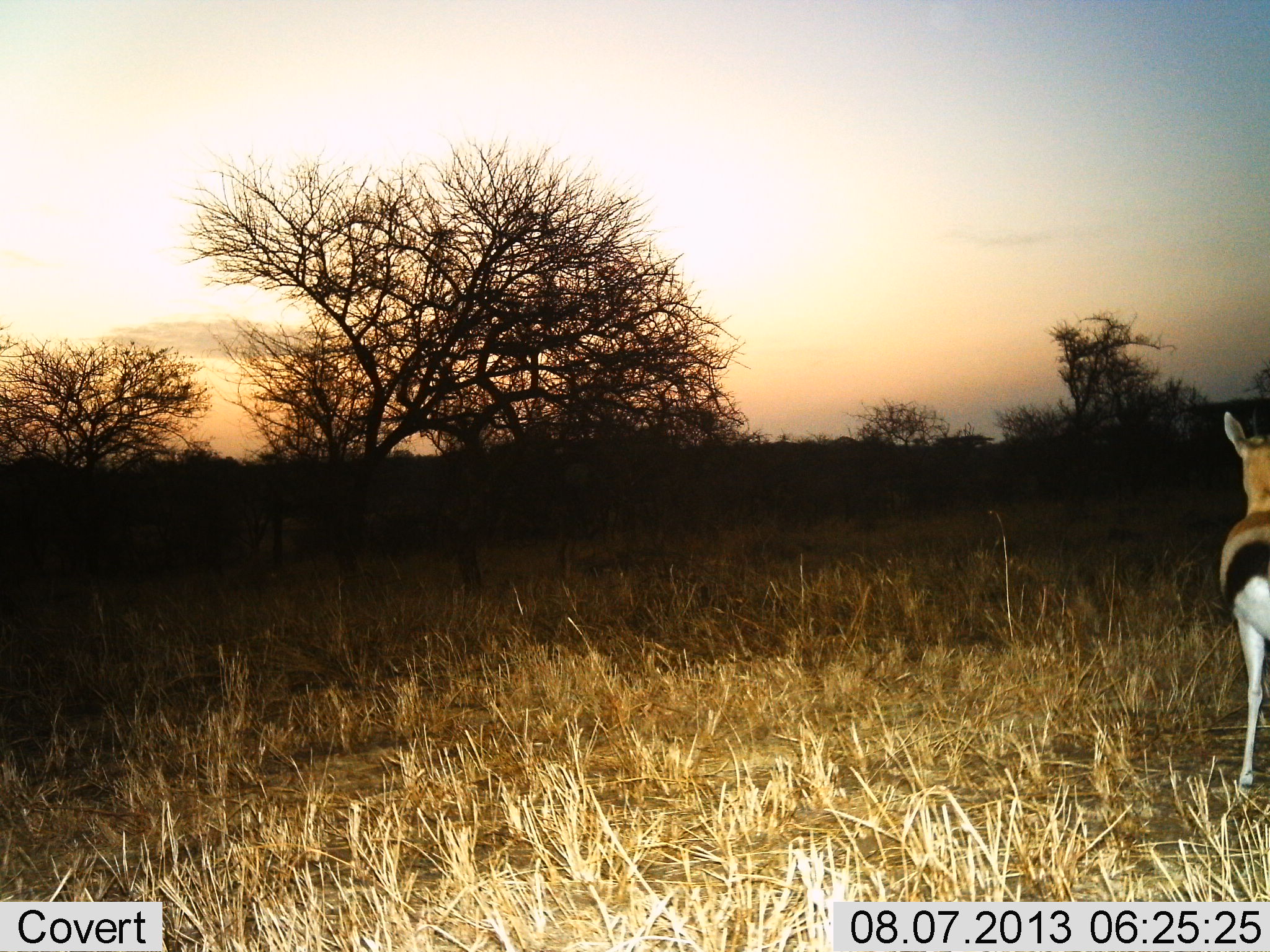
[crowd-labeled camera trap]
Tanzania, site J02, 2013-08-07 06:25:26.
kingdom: Animalia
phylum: Chordata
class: Mammalia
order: Artiodactyla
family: Bovidae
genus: Eudorcas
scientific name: Eudorcas thomsonii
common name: thomson's gazelle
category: gazellethomsons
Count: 1.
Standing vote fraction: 97%.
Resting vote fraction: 0%.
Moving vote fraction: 0%.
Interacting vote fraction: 3%.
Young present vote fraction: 3%.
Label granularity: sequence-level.